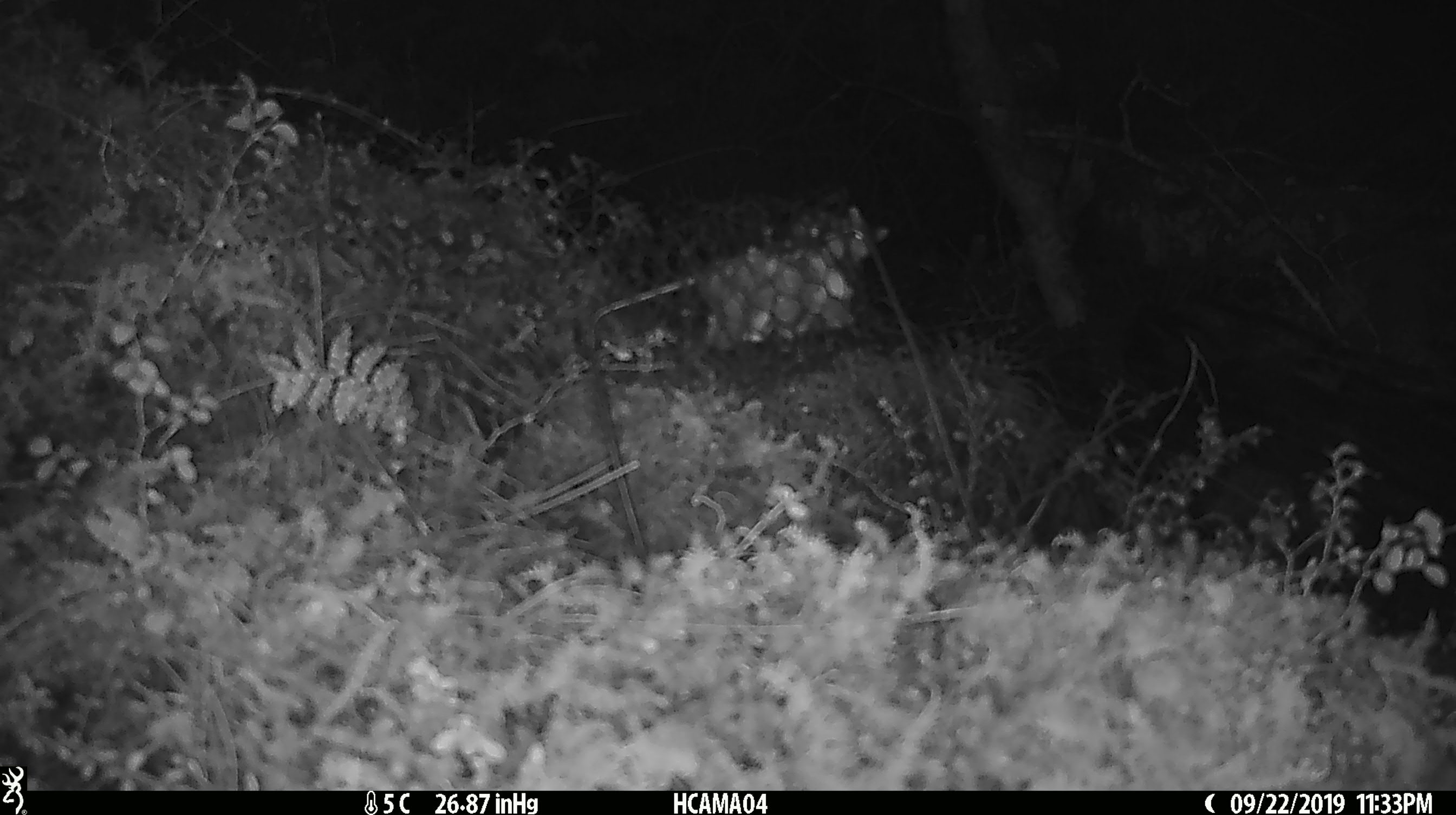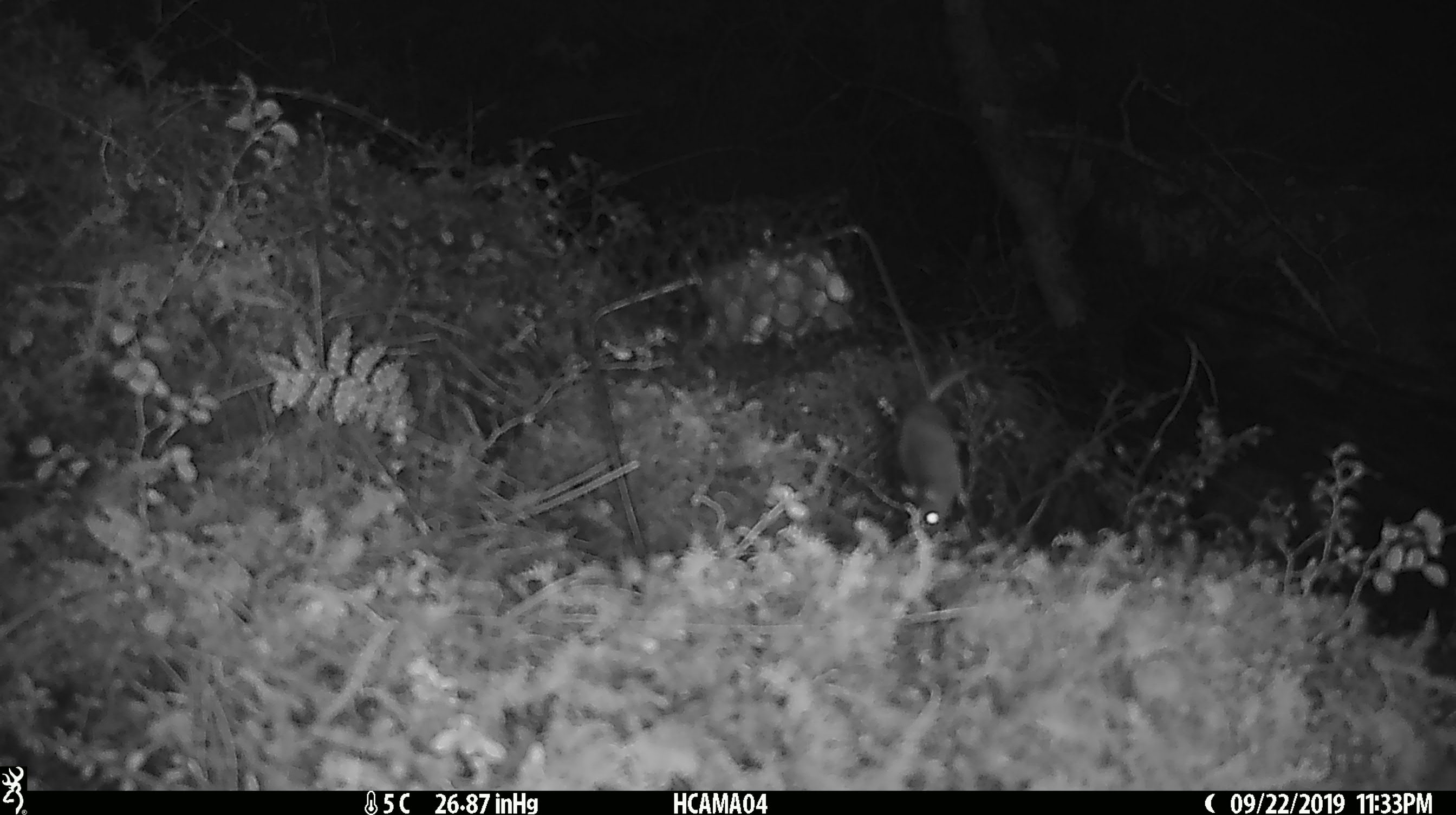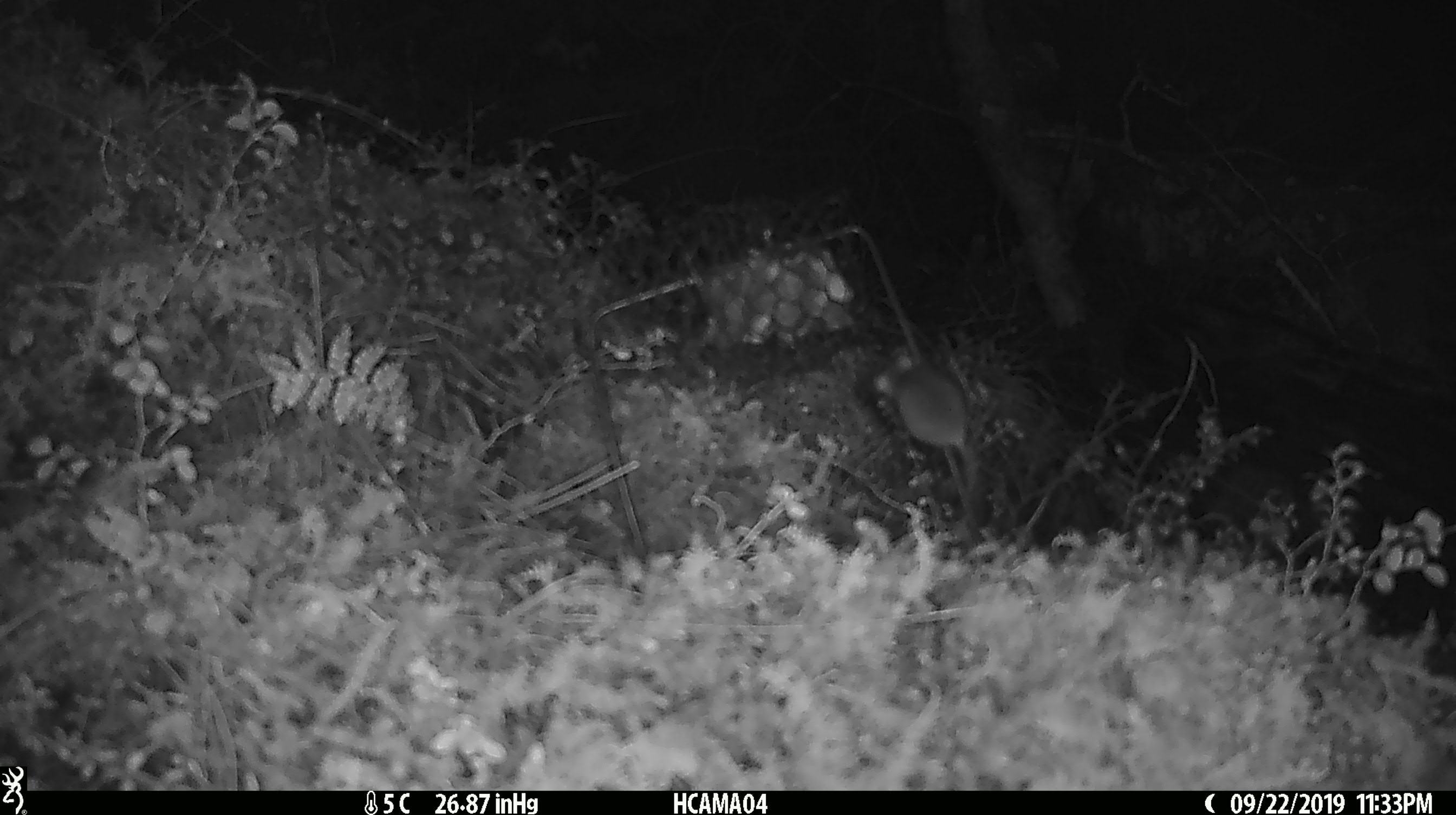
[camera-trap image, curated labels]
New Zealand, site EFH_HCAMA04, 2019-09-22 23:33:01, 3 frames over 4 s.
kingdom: Animalia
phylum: Chordata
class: Mammalia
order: Rodentia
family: Muridae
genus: Mus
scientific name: Mus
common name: mouse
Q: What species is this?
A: Mouse (Mus).